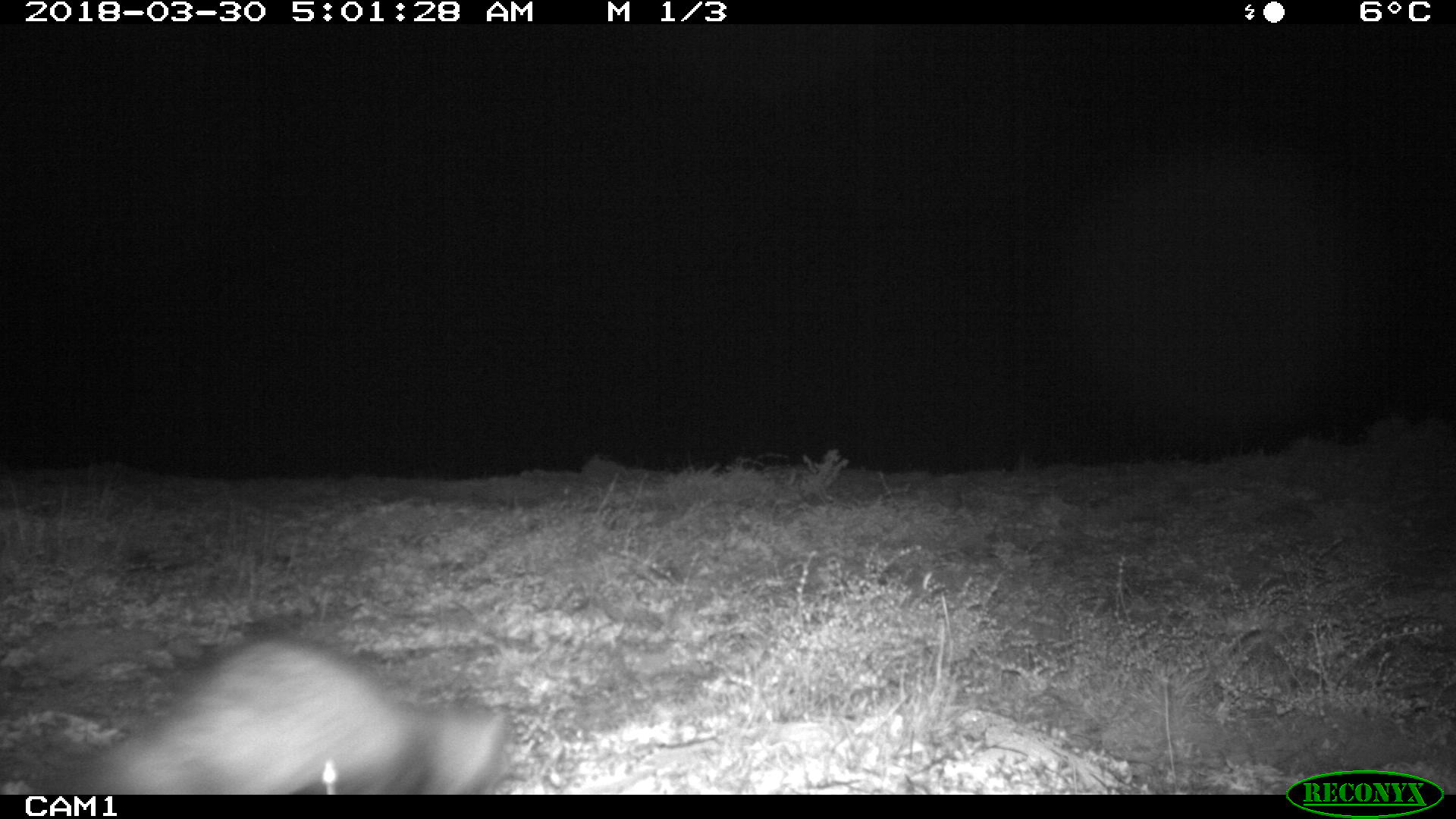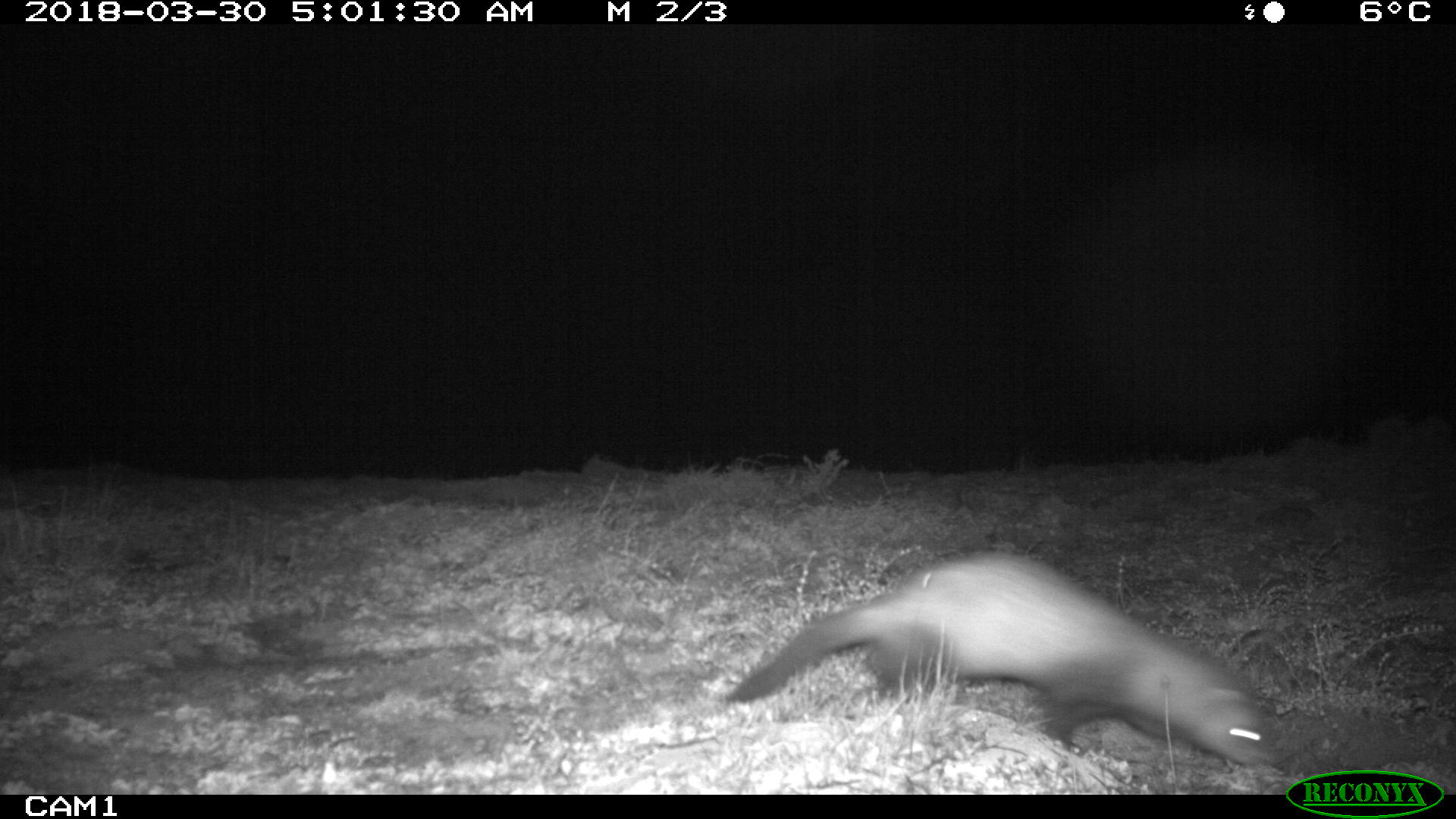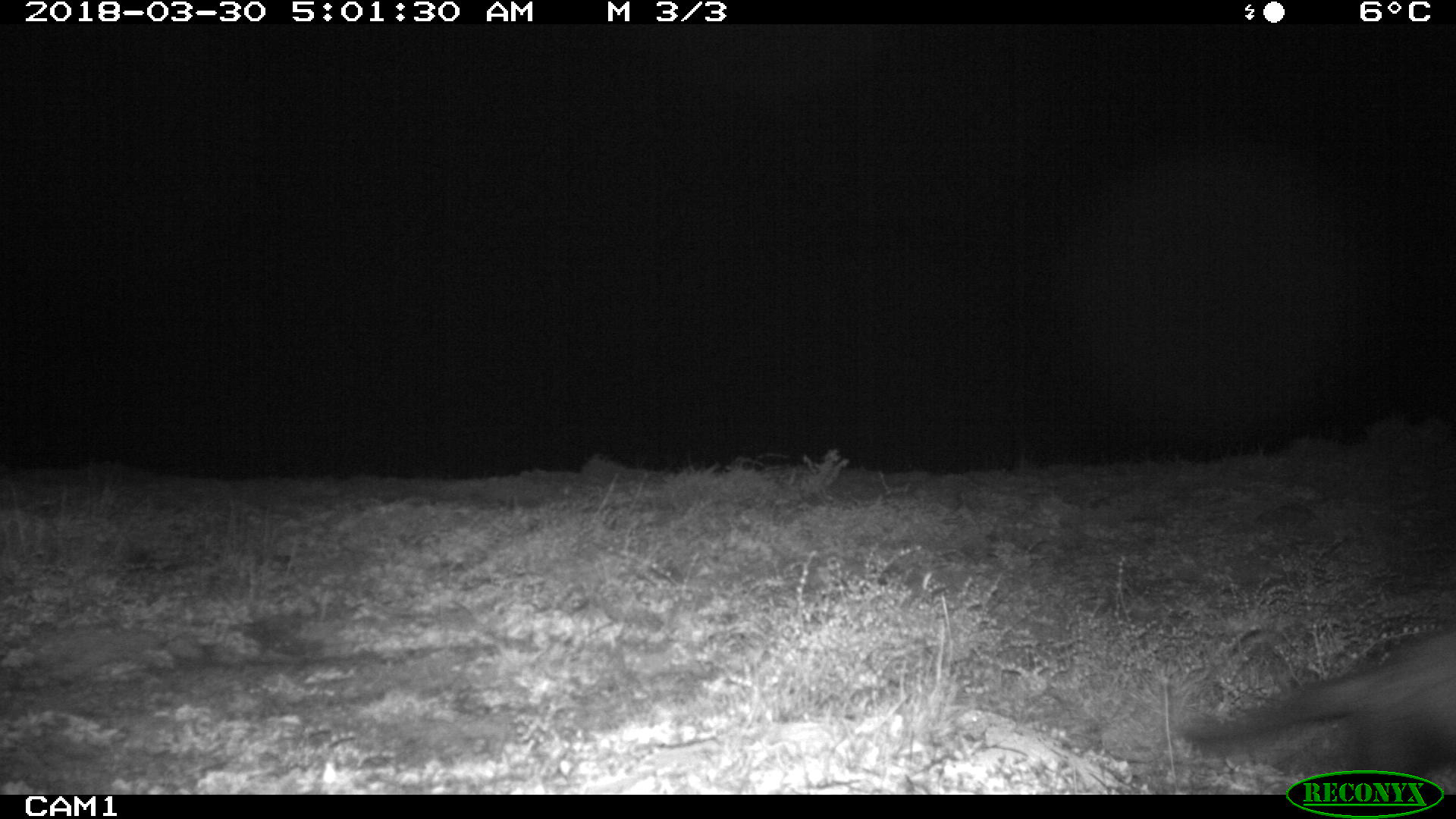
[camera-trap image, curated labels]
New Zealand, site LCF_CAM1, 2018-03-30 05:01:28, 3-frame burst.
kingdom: Animalia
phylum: Chordata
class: Mammalia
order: Carnivora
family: Mustelidae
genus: Mustela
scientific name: Mustela furo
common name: ferret